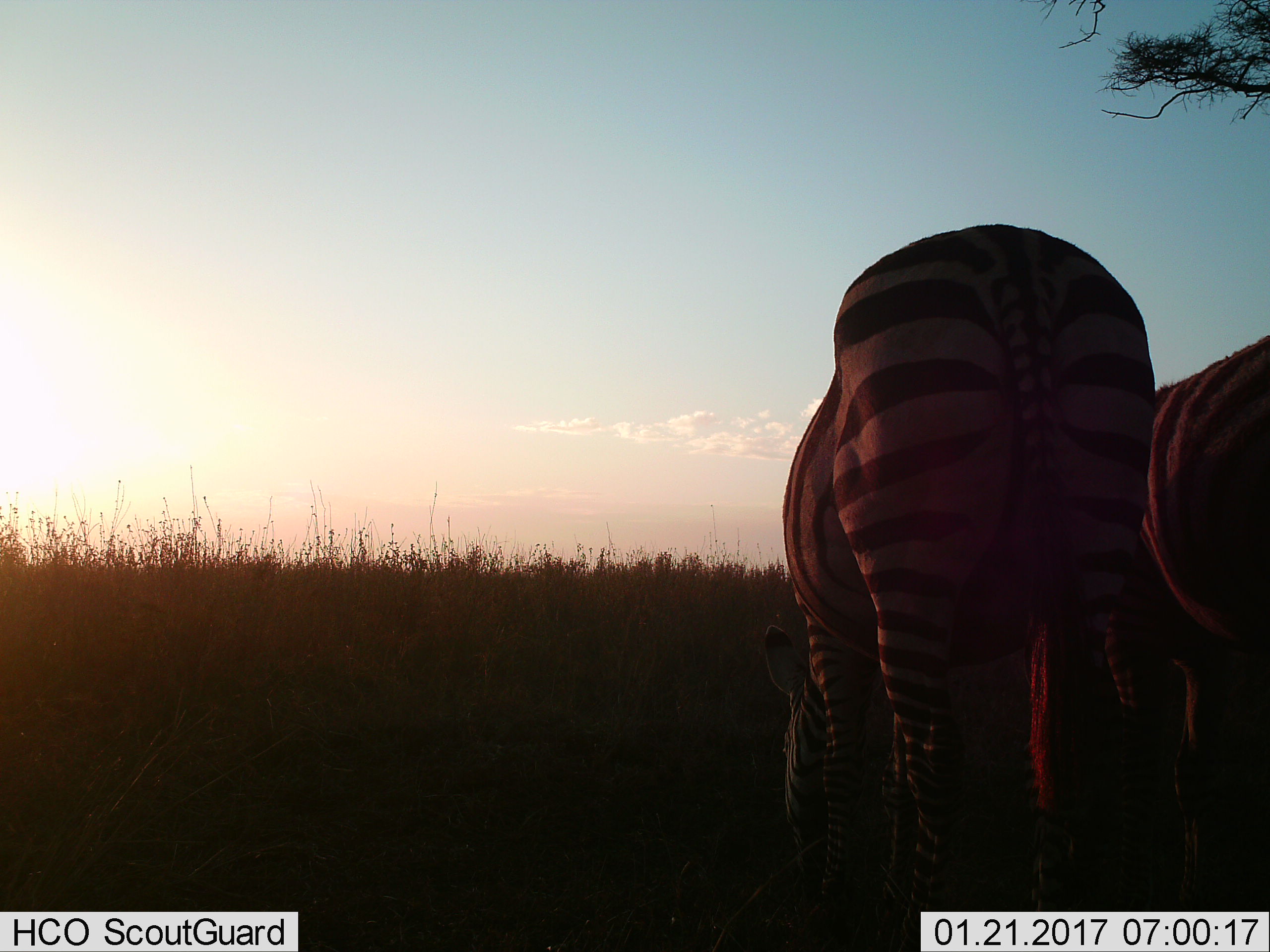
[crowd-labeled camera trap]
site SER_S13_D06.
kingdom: Animalia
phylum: Chordata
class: Mammalia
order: Perissodactyla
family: Equidae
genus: Equus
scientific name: Equus quagga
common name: plains zebra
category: zebraplains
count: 2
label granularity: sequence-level